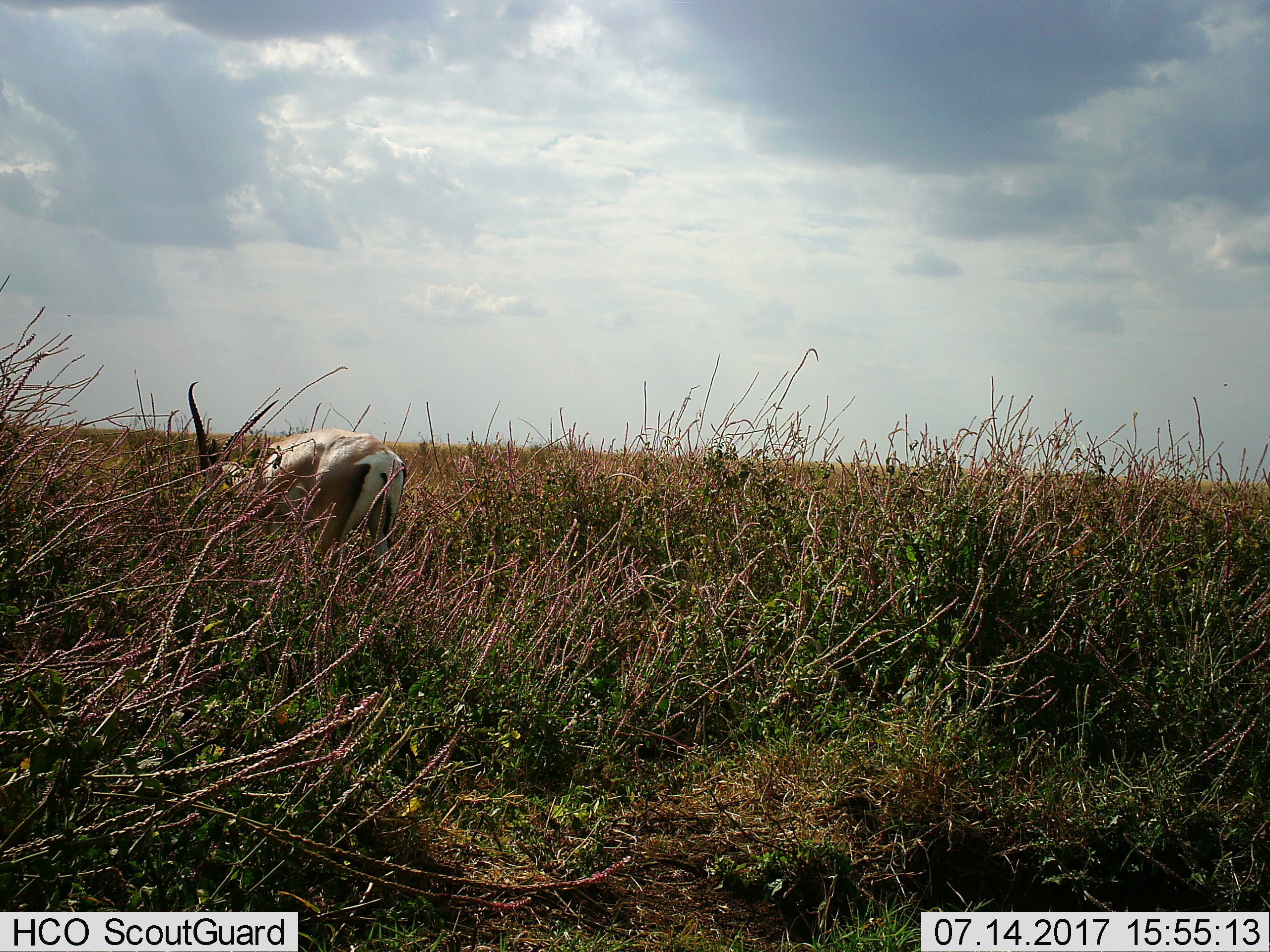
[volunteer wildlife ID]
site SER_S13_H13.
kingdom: Animalia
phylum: Chordata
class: Mammalia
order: Artiodactyla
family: Bovidae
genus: Nanger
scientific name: Nanger granti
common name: grant's gazelle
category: gazellegrants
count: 1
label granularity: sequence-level